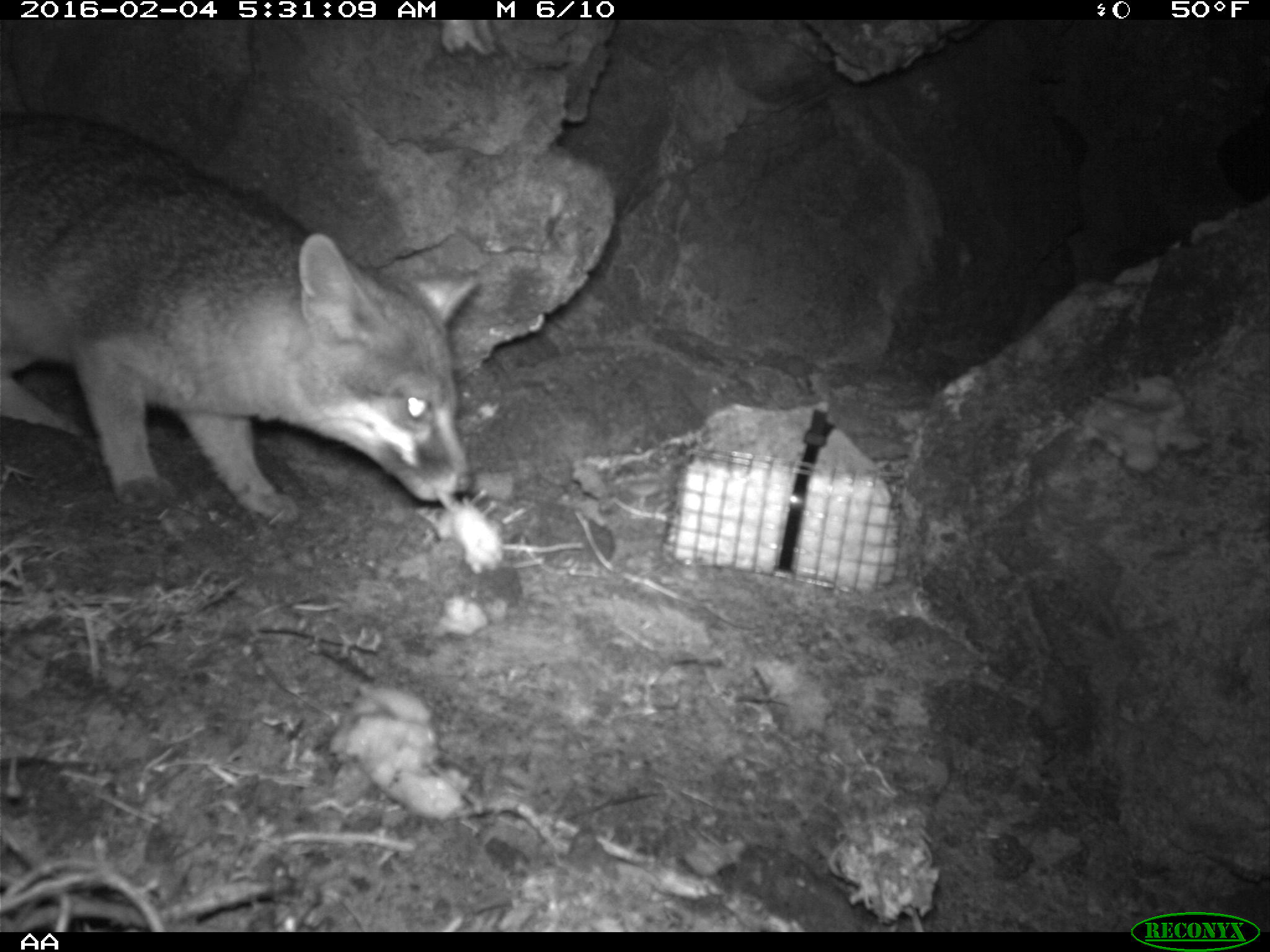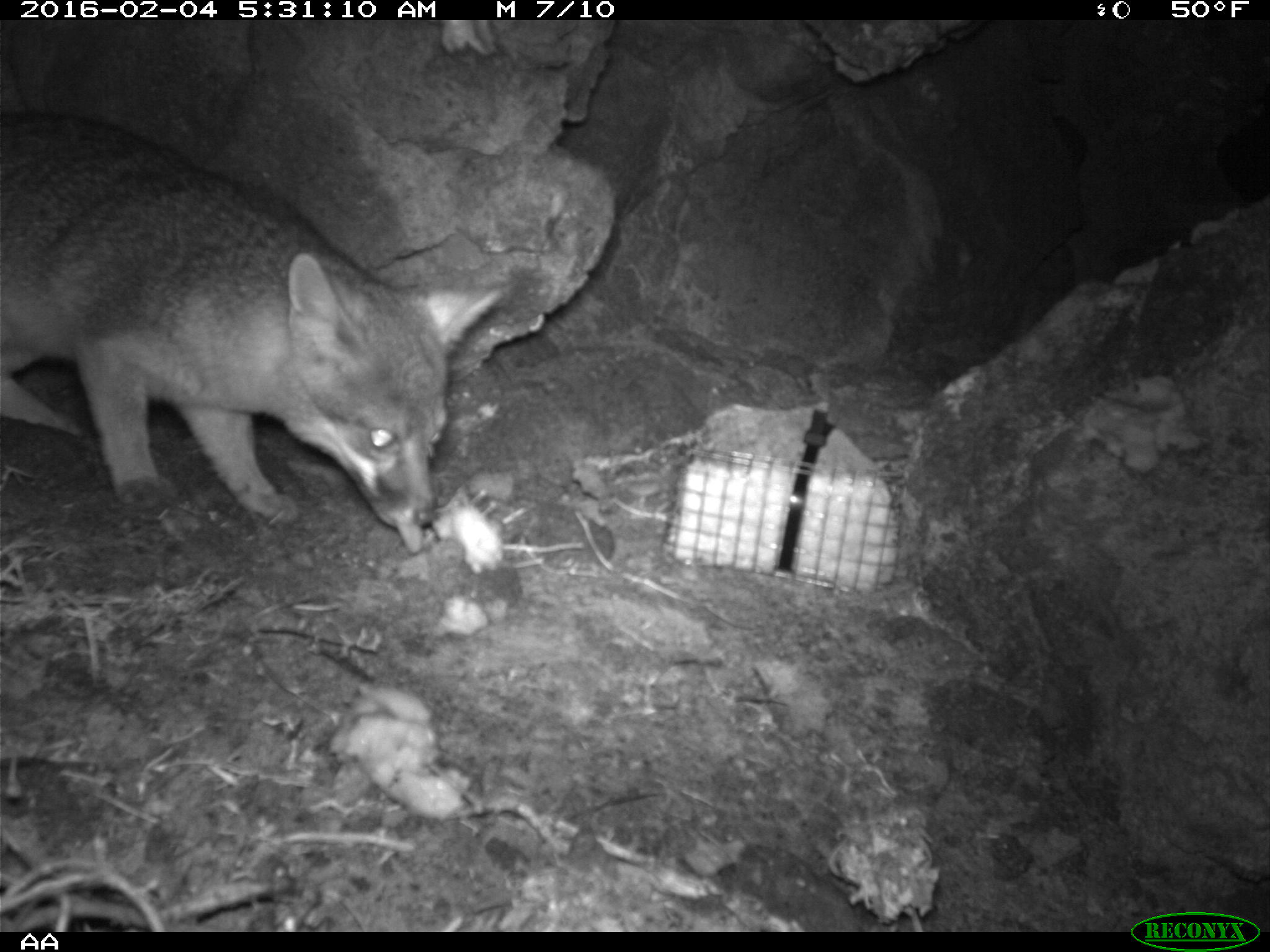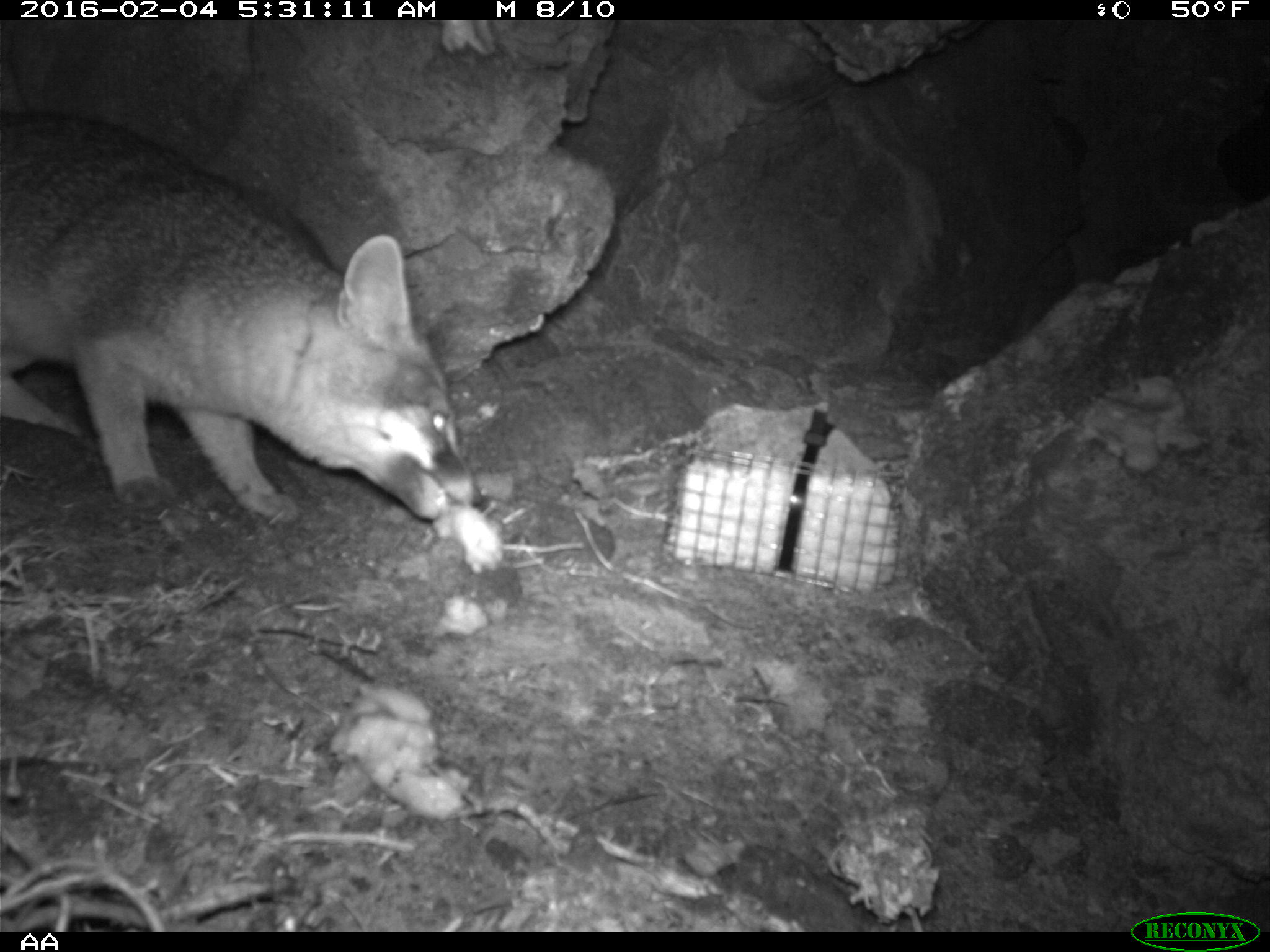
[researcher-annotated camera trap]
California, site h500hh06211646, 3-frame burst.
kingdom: Animalia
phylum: Chordata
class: Mammalia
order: Carnivora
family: Canidae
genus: Urocyon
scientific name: Urocyon littoralis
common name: island fox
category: fox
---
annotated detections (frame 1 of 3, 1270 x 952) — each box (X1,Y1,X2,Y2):
fox: (0,111,476,525)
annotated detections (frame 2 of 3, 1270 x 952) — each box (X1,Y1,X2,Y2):
fox: (0,107,515,529)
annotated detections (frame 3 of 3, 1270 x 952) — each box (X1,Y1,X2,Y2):
fox: (0,112,486,527)